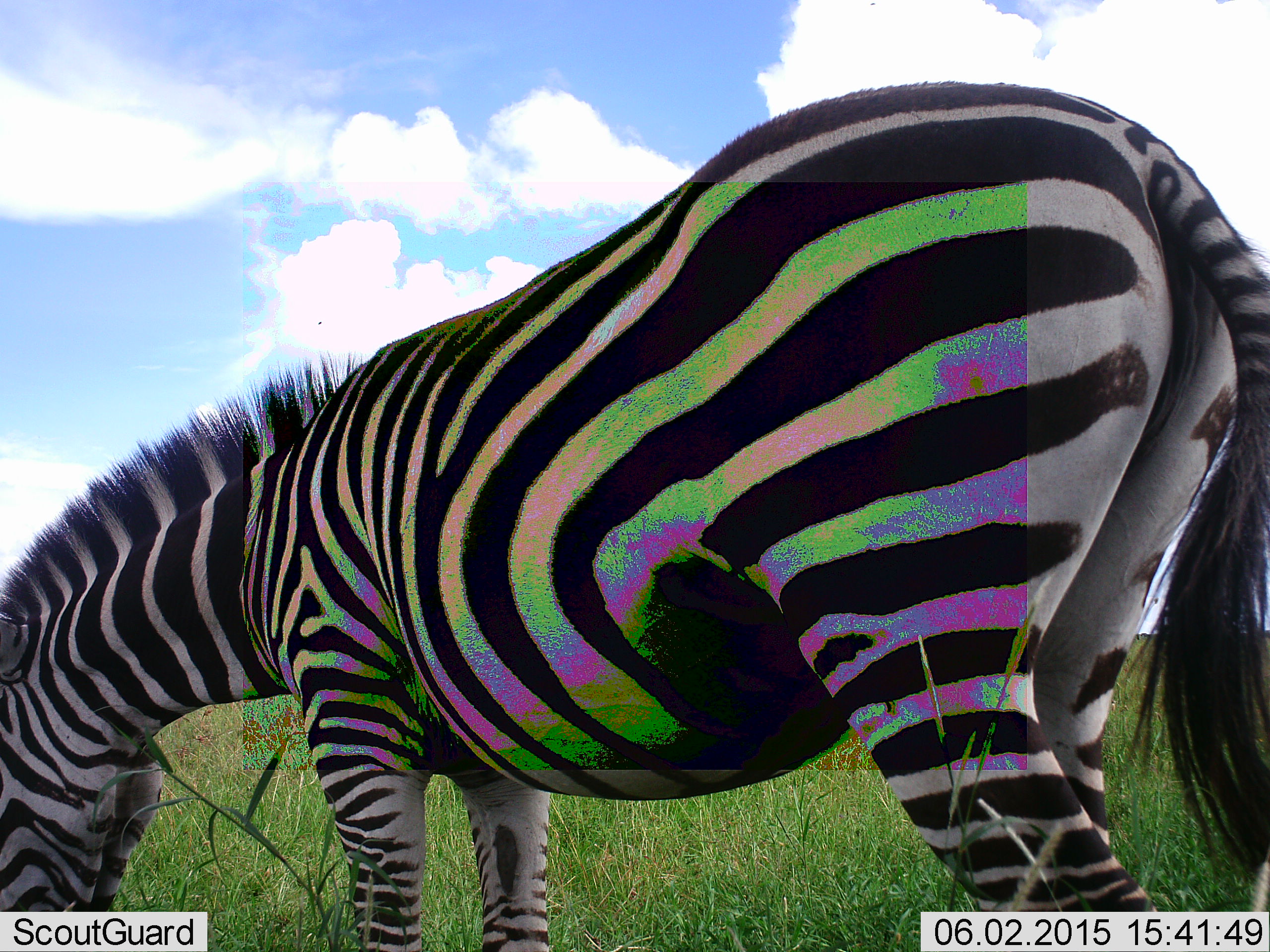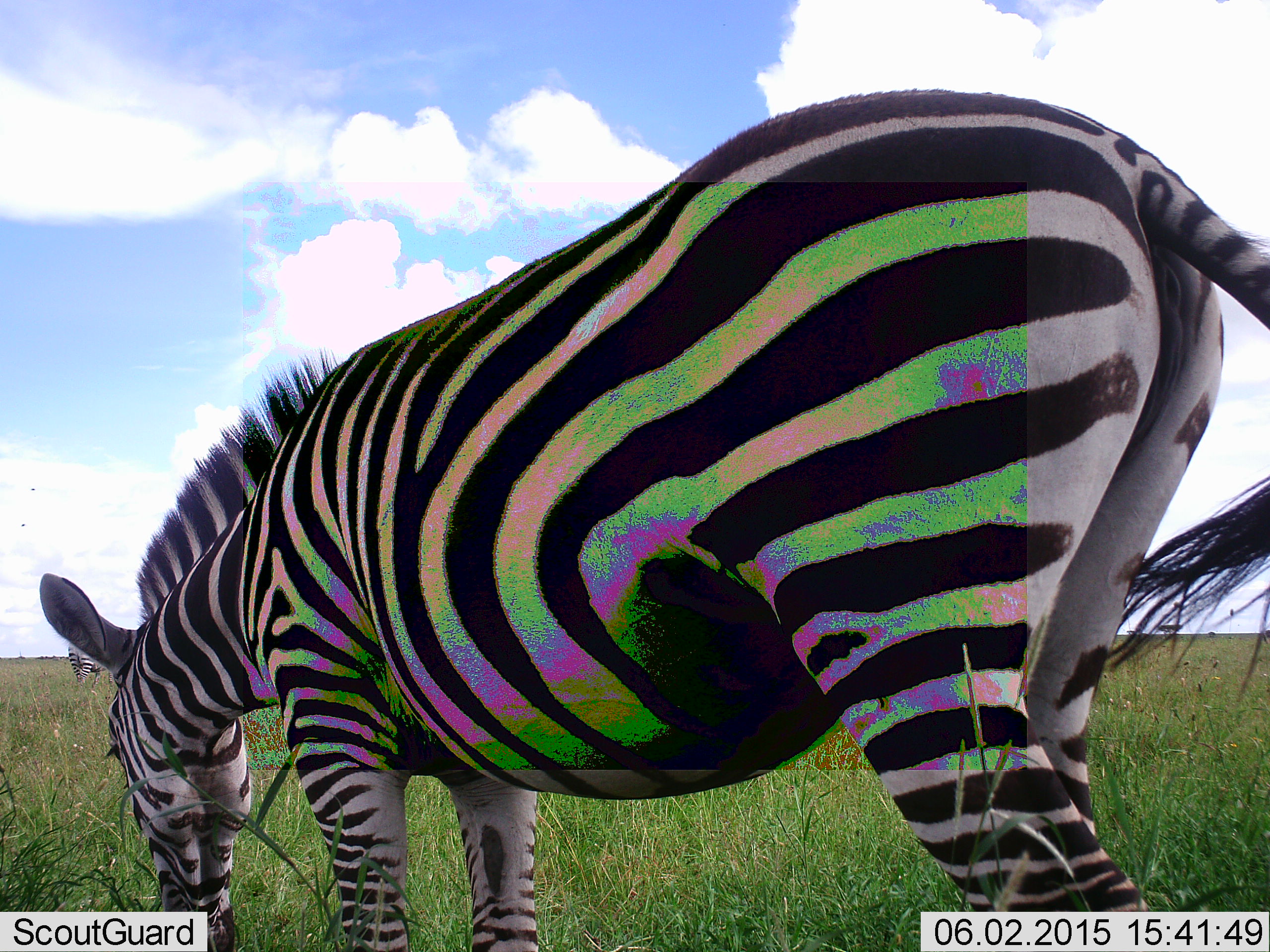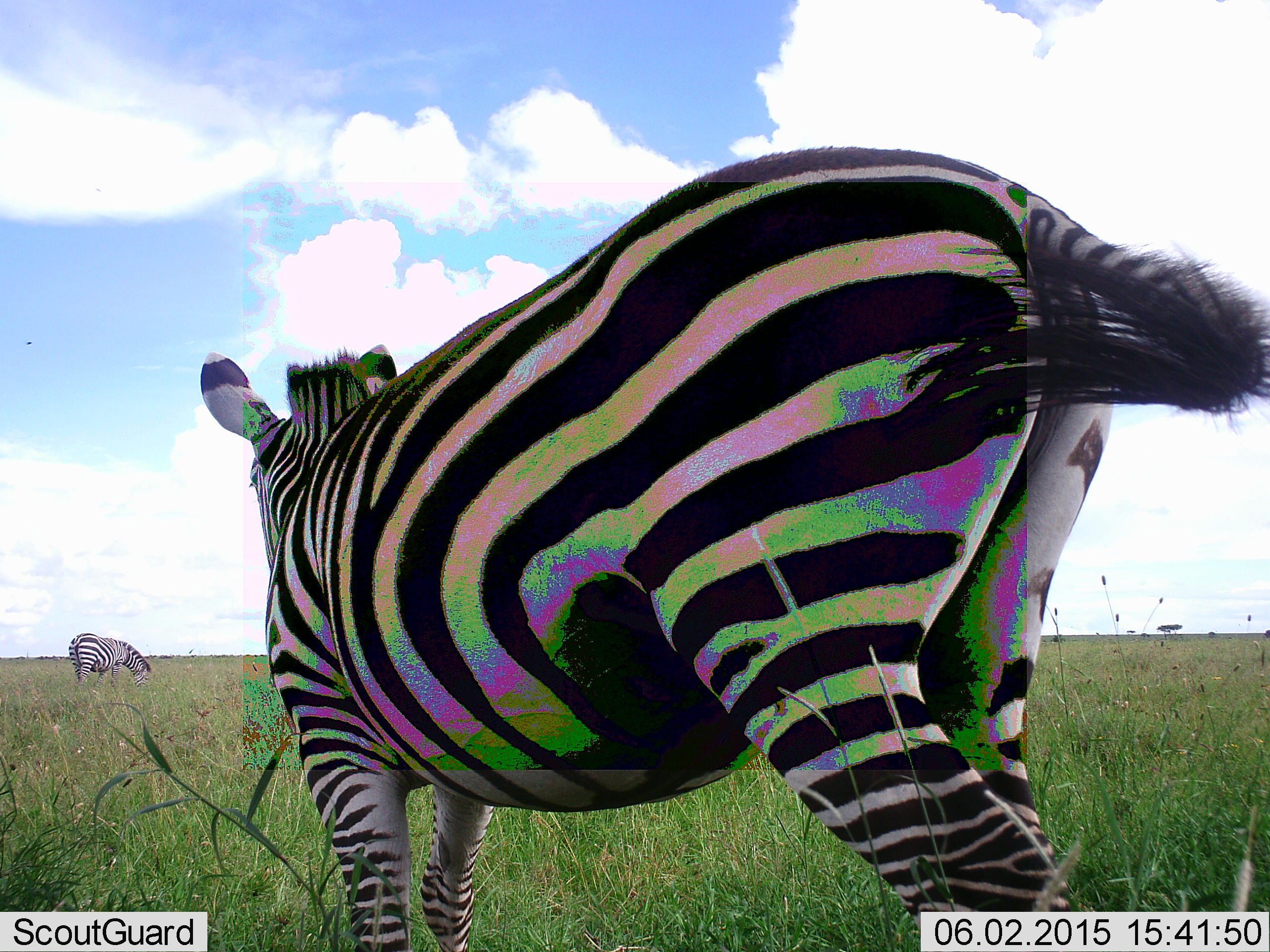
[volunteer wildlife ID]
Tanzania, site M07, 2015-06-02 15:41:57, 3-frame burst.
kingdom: Animalia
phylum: Chordata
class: Mammalia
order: Perissodactyla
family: Equidae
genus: Equus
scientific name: Equus quagga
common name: plains zebra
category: zebra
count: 2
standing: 50%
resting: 0%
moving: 10%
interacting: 0%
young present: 0%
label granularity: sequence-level